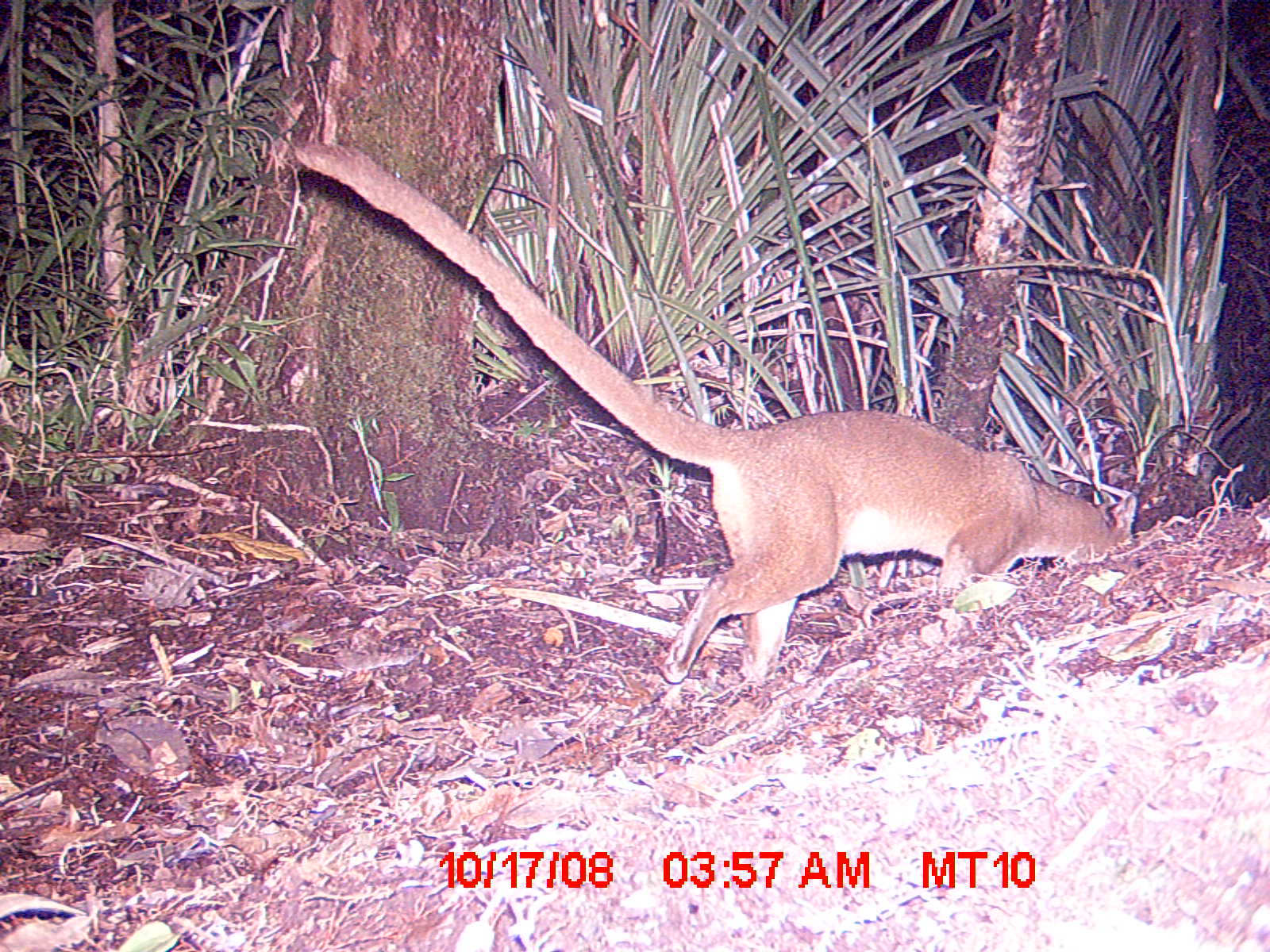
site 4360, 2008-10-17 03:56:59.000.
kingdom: Animalia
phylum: Chordata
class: Aves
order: Coraciiformes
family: Brachypteraciidae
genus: Brachypteracias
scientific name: Brachypteracias squamiger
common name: scaly ground-roller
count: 1